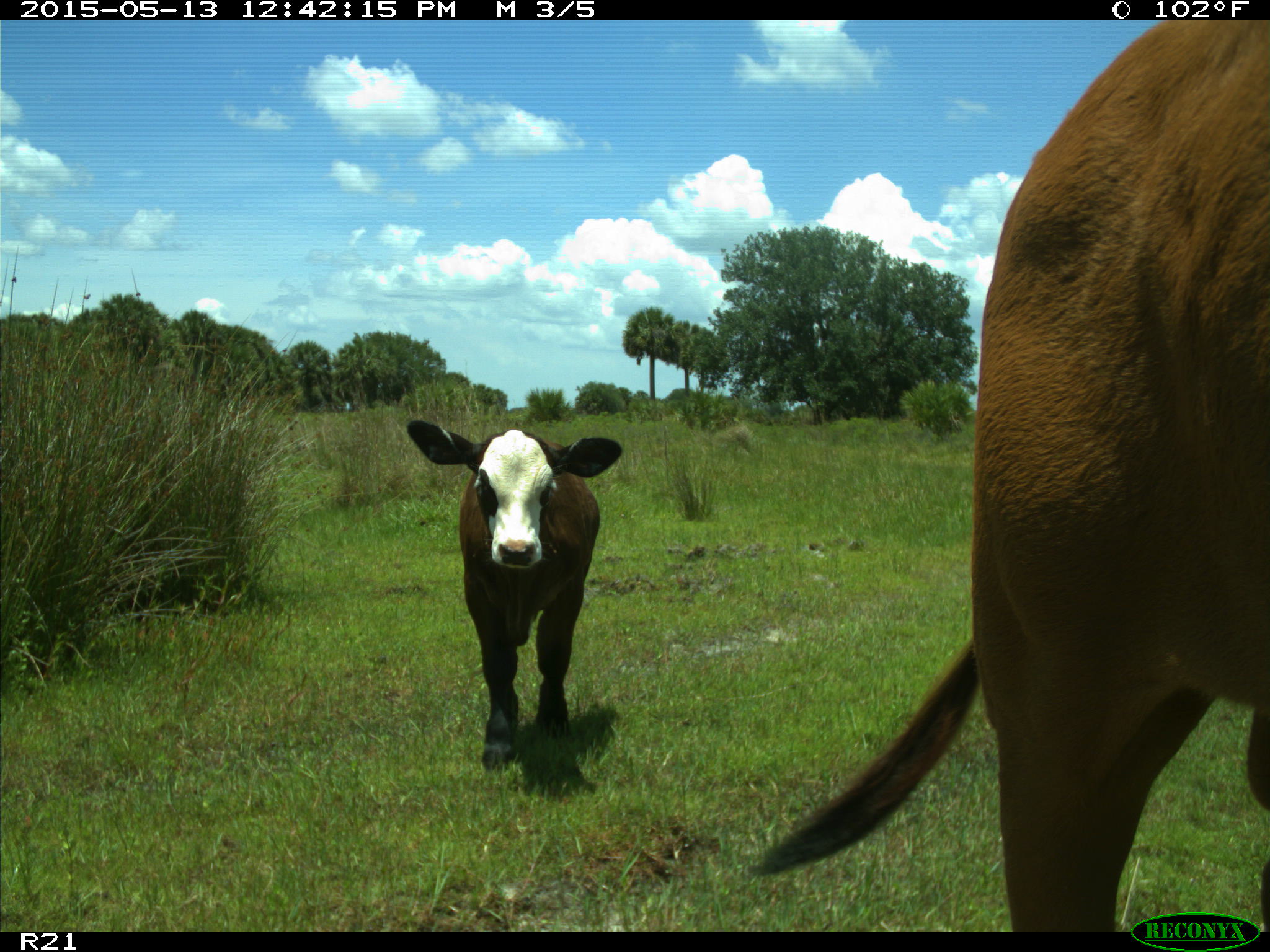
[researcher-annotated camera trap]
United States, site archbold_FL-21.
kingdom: Animalia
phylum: Chordata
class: Mammalia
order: Artiodactyla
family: Bovidae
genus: Bos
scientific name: Bos taurus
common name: domestic cow